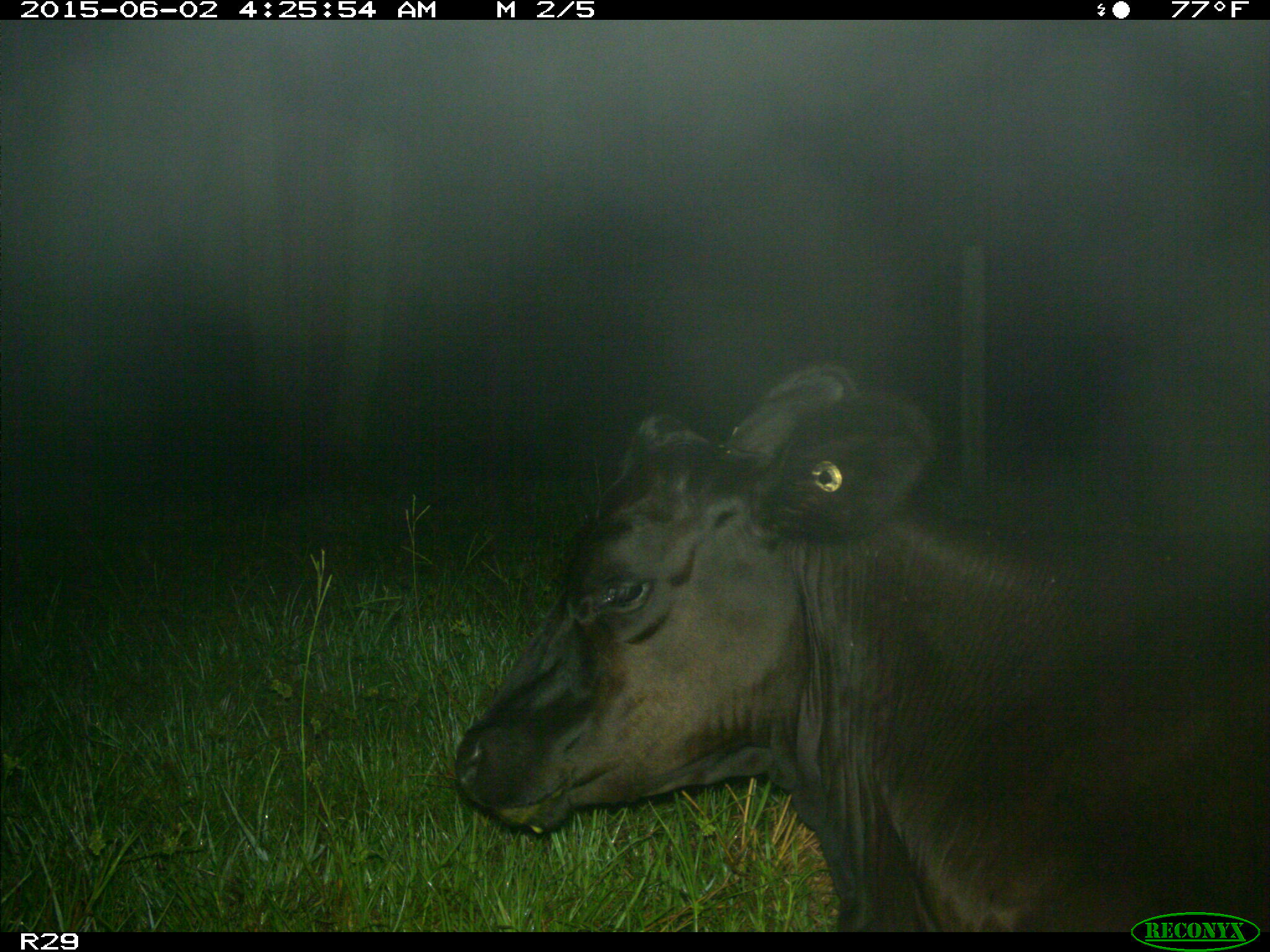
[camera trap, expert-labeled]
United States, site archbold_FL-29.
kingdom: Animalia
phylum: Chordata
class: Mammalia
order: Artiodactyla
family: Bovidae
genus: Bos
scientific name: Bos taurus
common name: domestic cow